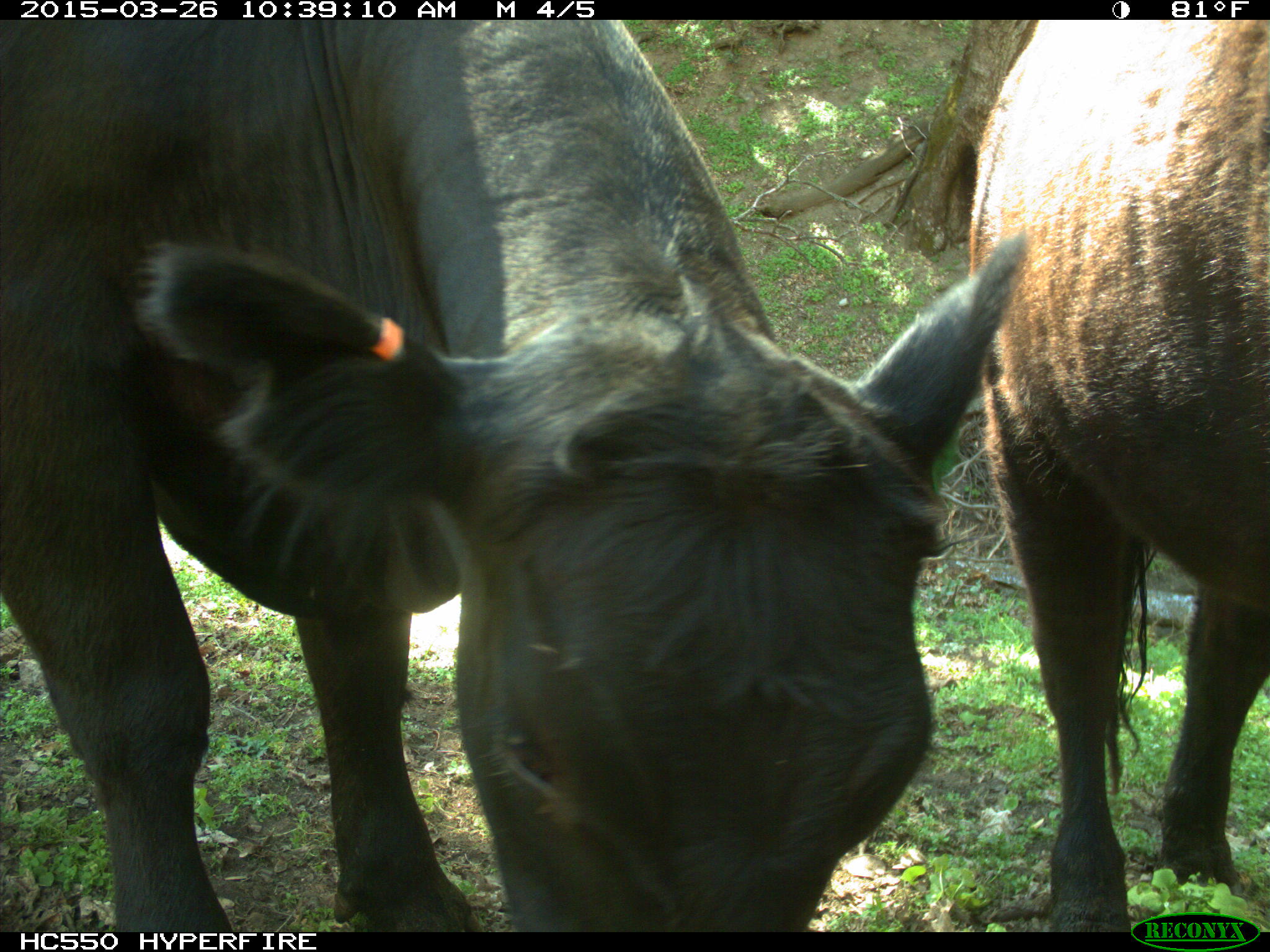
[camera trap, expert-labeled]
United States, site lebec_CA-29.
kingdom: Animalia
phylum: Chordata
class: Mammalia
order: Artiodactyla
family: Bovidae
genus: Bos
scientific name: Bos taurus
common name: domestic cow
Bos taurus (domestic cow).